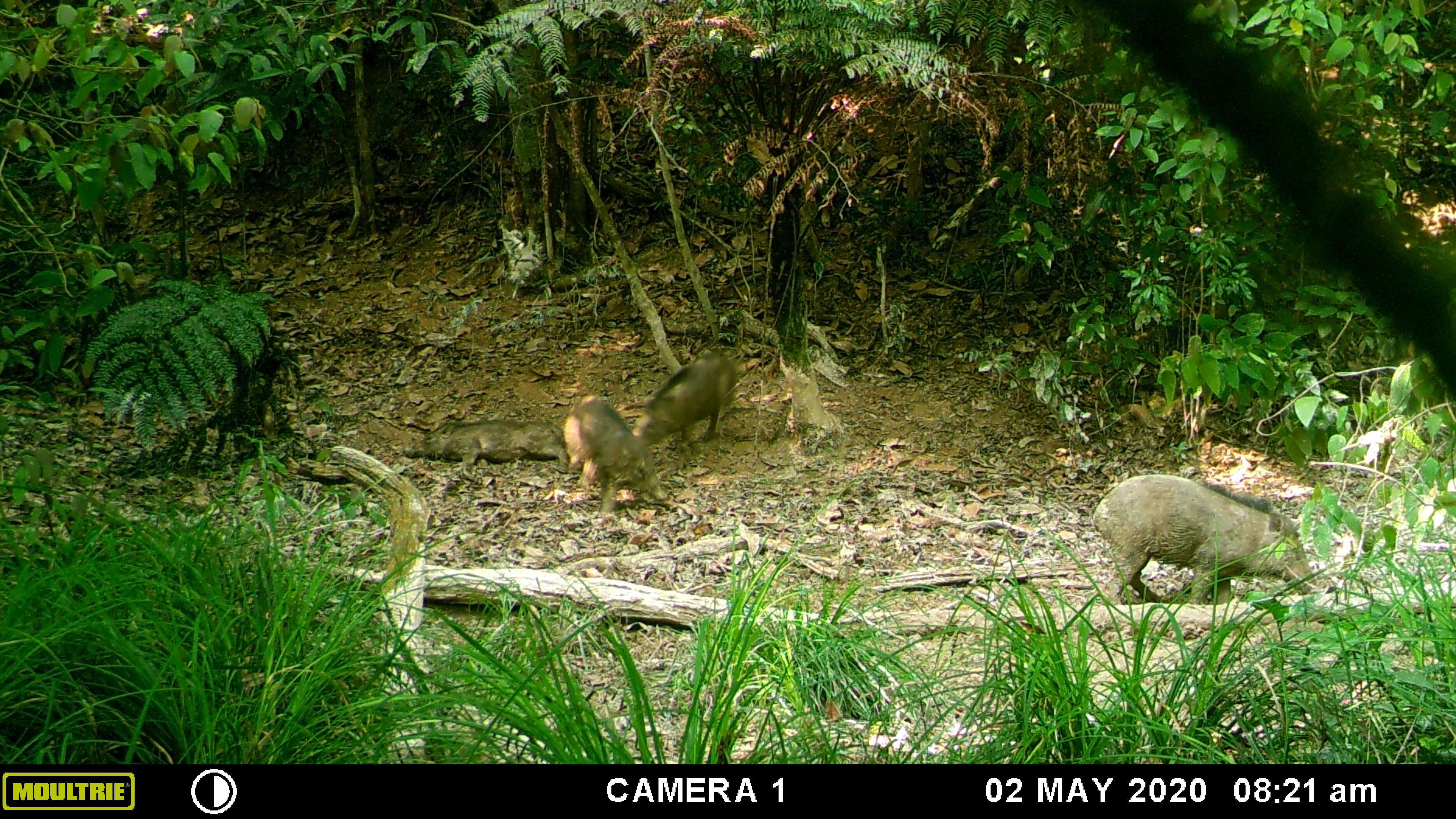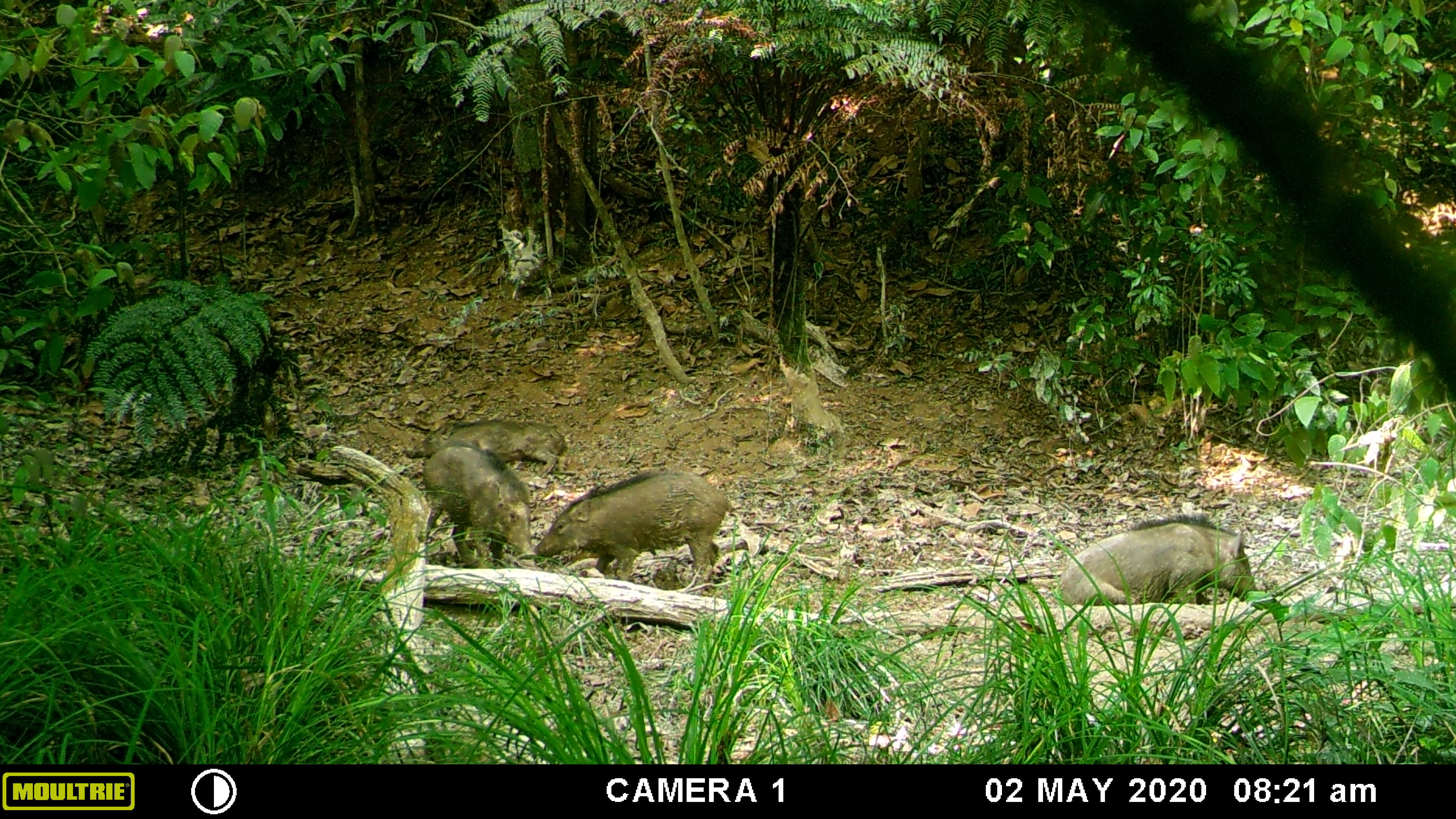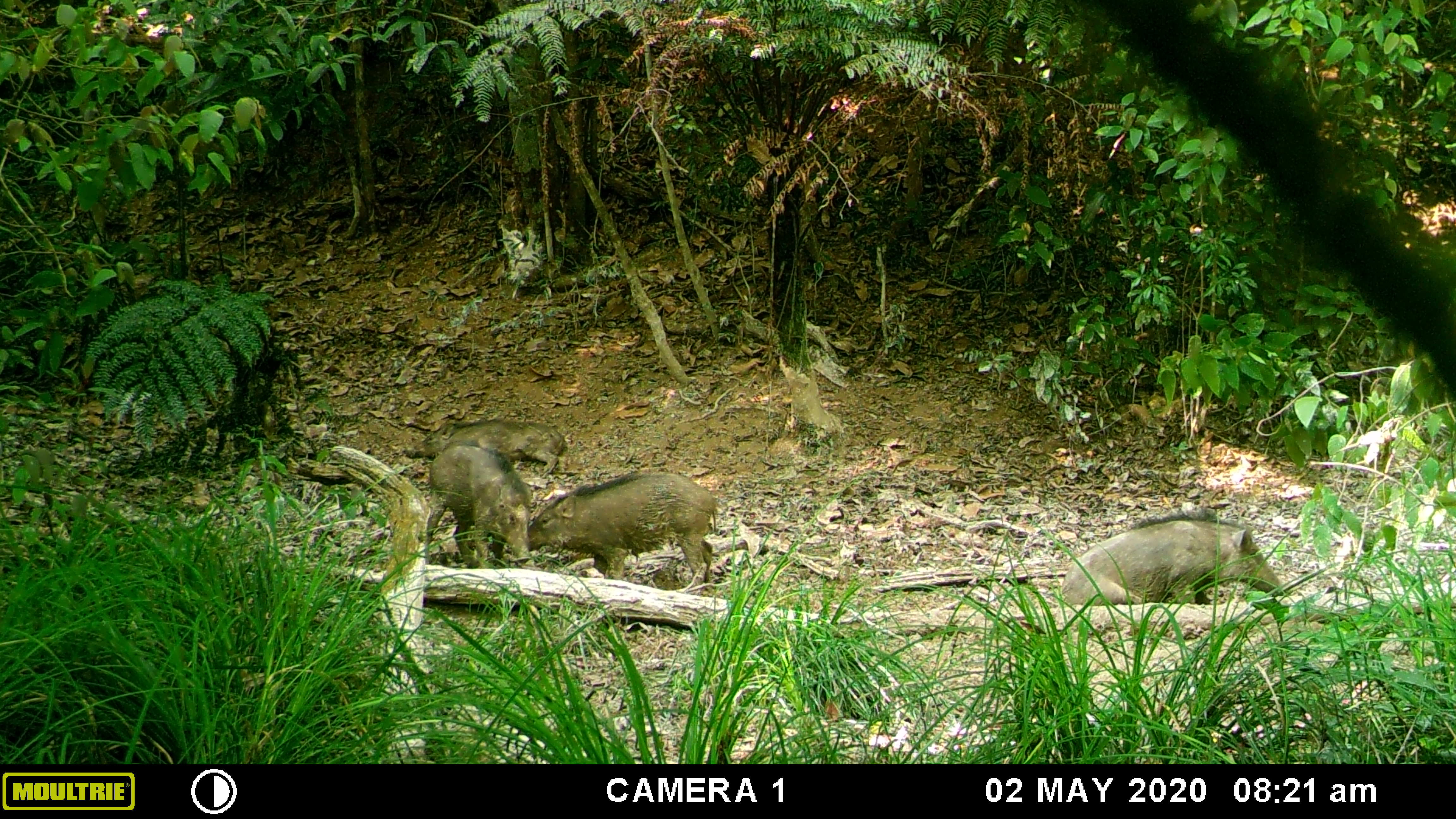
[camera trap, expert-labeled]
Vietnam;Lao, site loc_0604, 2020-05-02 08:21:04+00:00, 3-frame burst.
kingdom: Animalia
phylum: Chordata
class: Mammalia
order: Artiodactyla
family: Suidae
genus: Sus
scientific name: Sus scrofa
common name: eurasian wild pig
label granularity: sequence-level